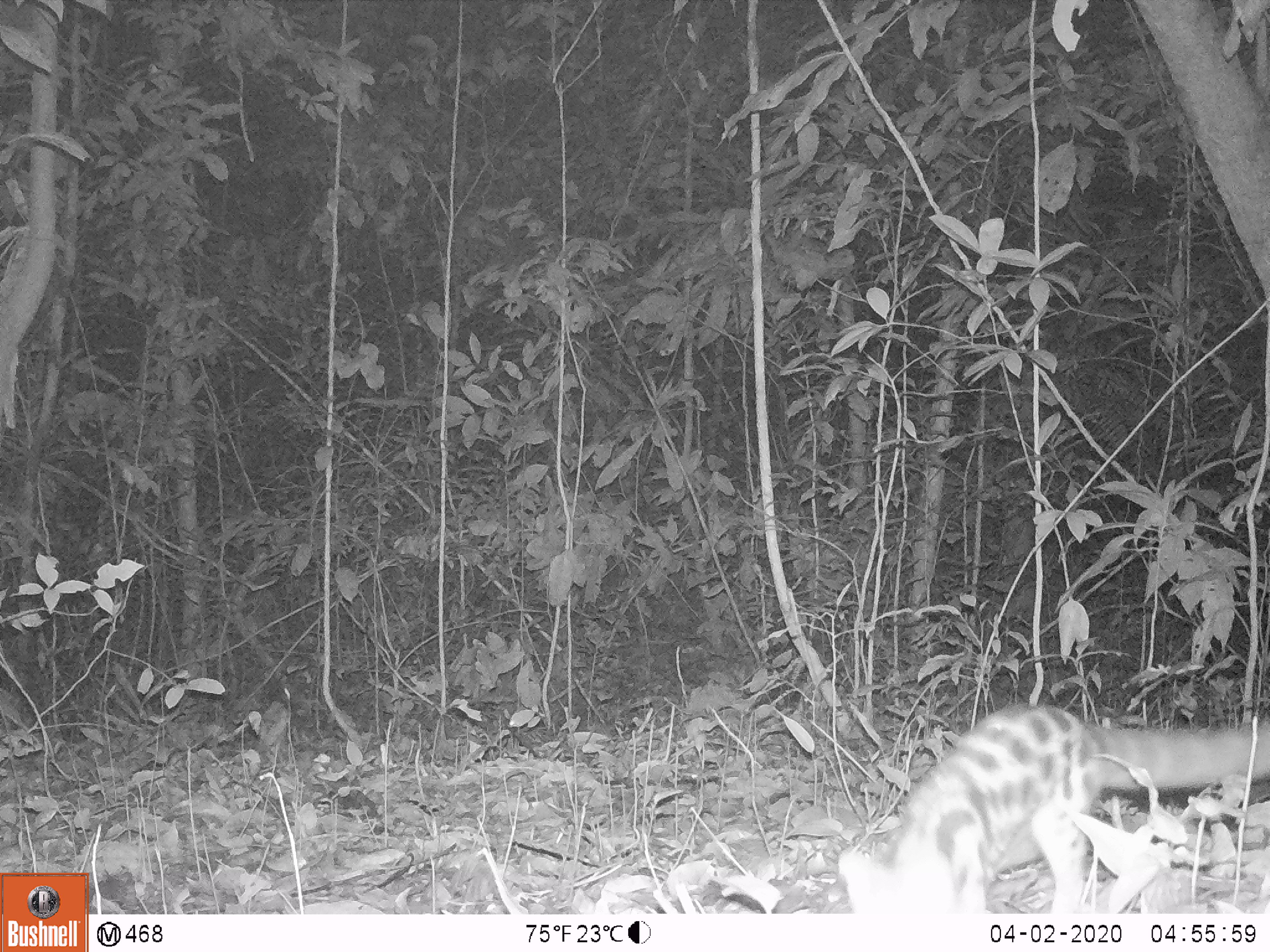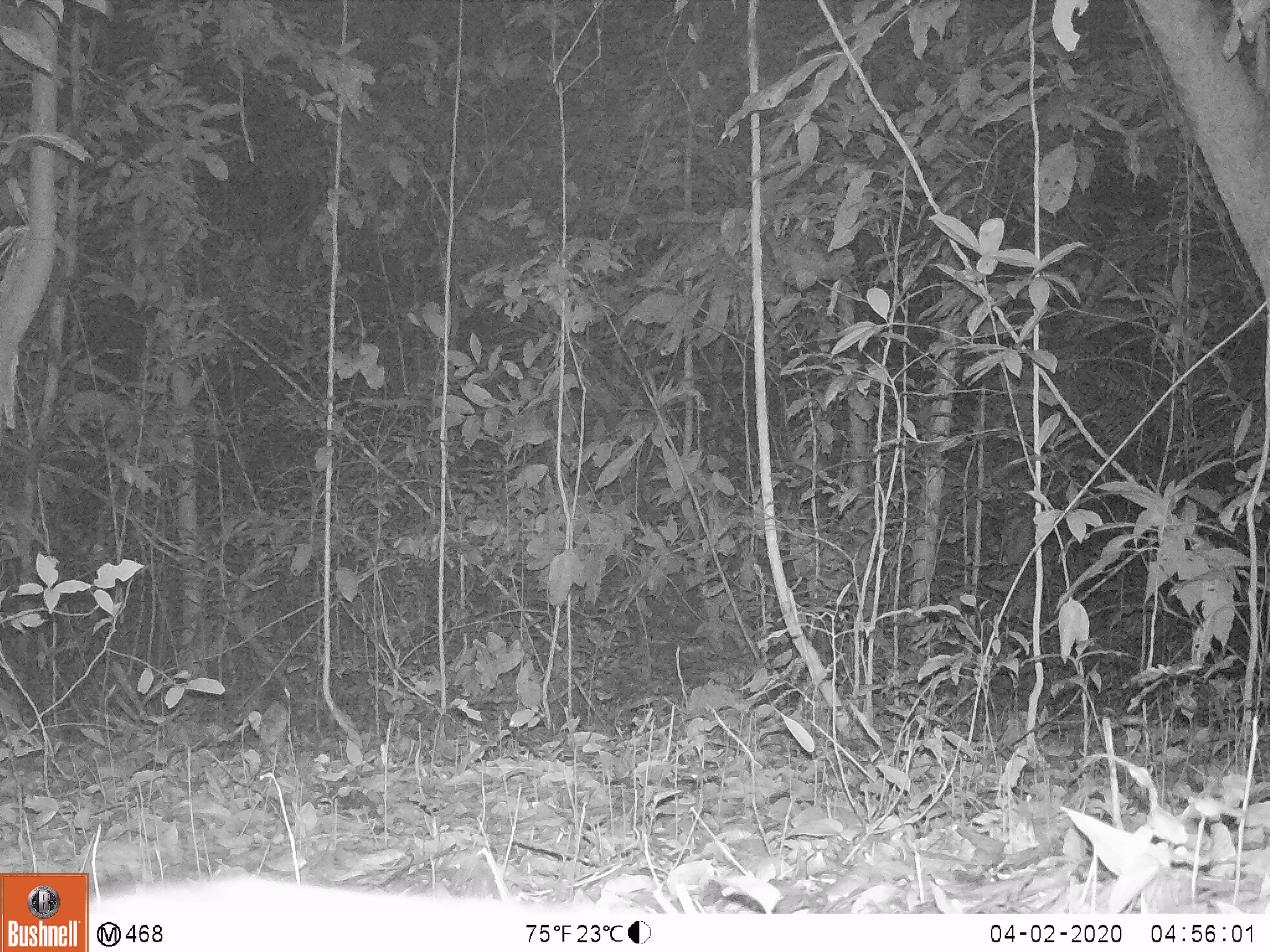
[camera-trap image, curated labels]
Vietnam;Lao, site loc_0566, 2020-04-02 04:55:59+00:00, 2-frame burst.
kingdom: Animalia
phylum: Chordata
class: Mammalia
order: Carnivora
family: Prionodontidae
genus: Prionodon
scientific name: Prionodon pardicolor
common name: spotted linsang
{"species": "spotted linsang (Prionodon pardicolor)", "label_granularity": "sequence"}